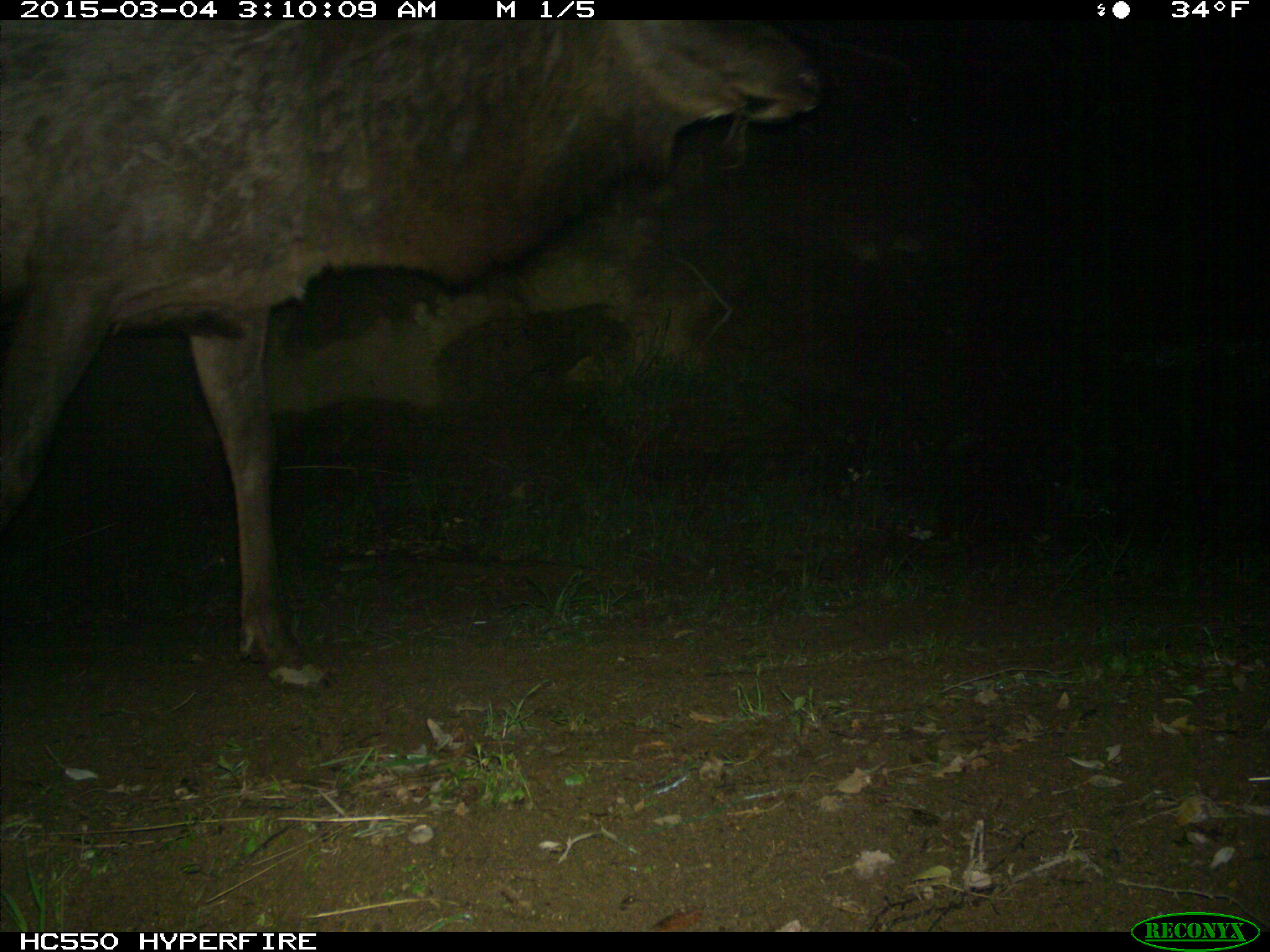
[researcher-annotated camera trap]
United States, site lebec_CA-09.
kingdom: Animalia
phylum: Chordata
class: Mammalia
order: Artiodactyla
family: Cervidae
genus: Cervus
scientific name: Cervus canadensis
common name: elk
Cervus canadensis (elk).